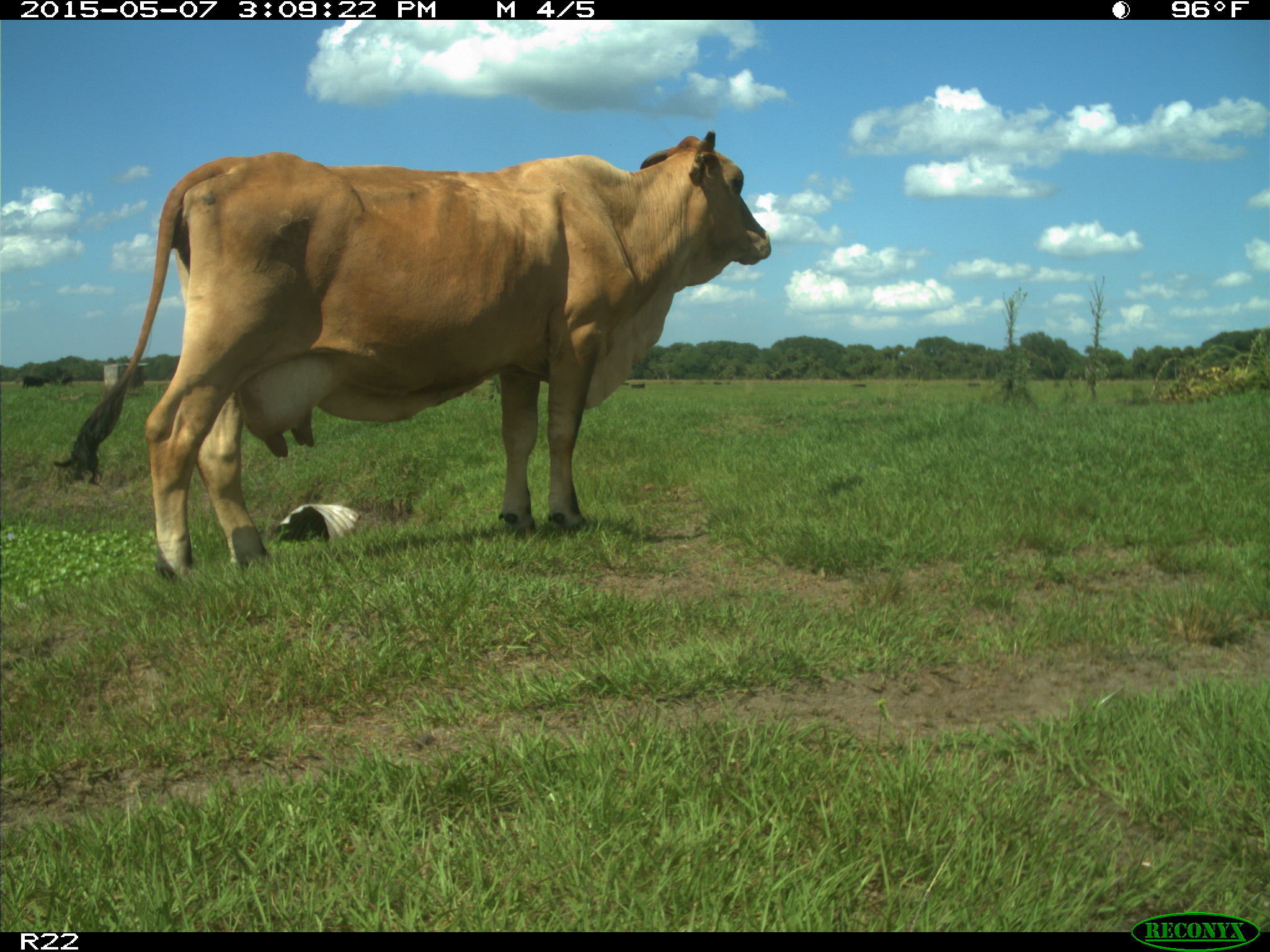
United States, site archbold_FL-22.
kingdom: Animalia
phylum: Chordata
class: Mammalia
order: Artiodactyla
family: Bovidae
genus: Bos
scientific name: Bos taurus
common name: domestic cow